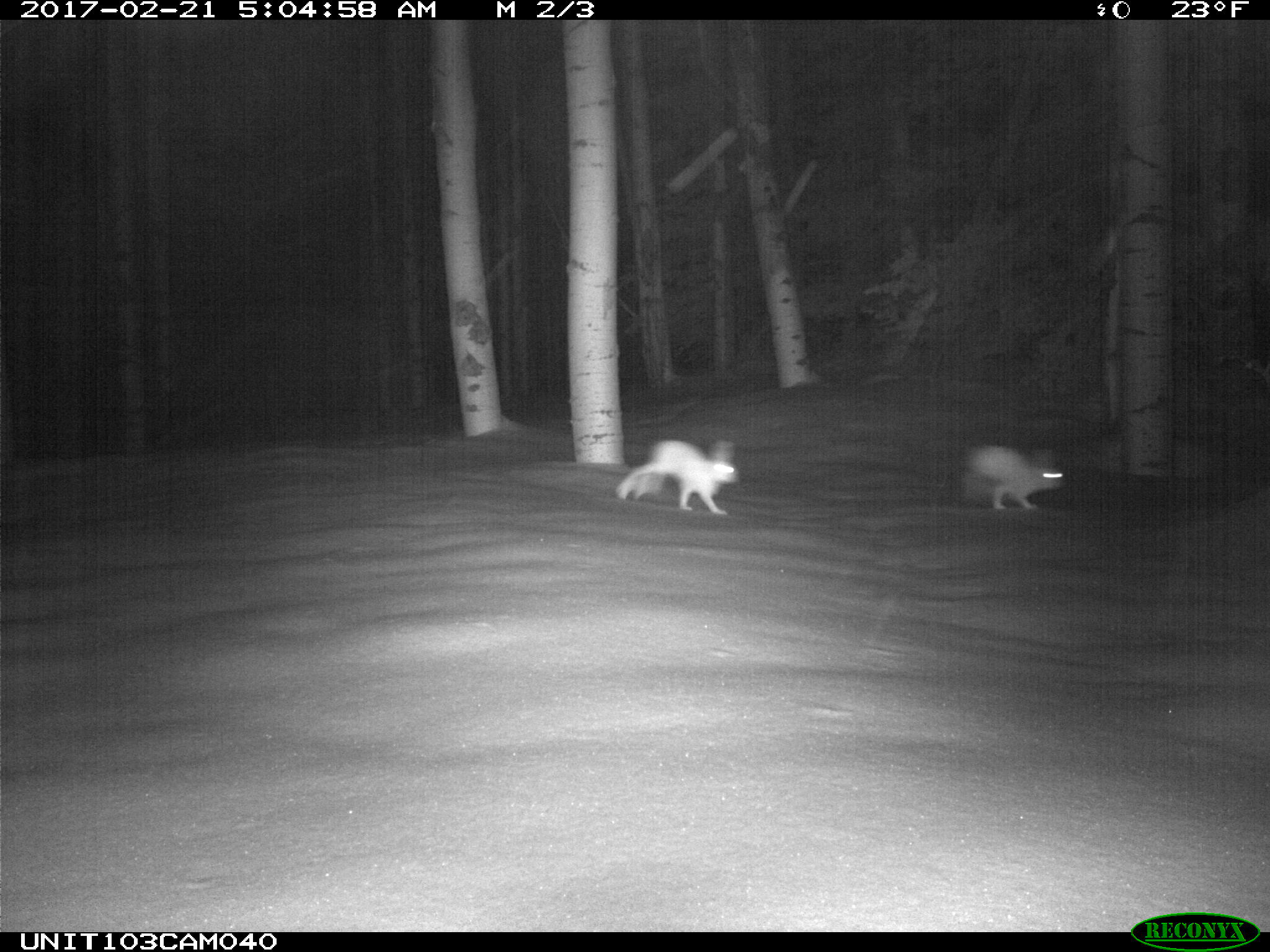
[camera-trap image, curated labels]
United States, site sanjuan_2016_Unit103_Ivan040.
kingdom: Animalia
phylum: Chordata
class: Mammalia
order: Lagomorpha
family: Leporidae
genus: Lepus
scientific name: Lepus americanus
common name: snowshoe hare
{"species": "Lepus americanus (snowshoe hare)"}